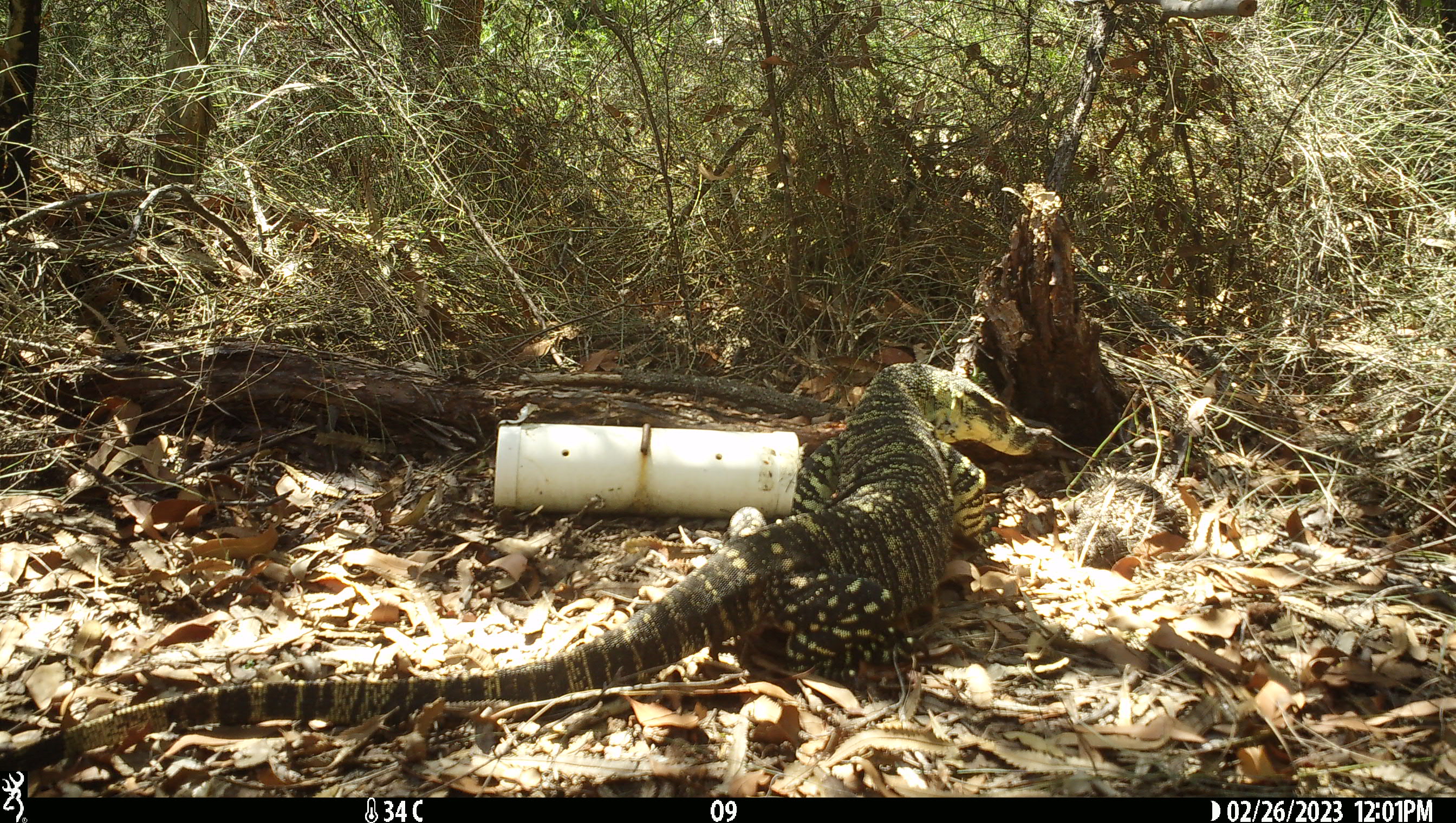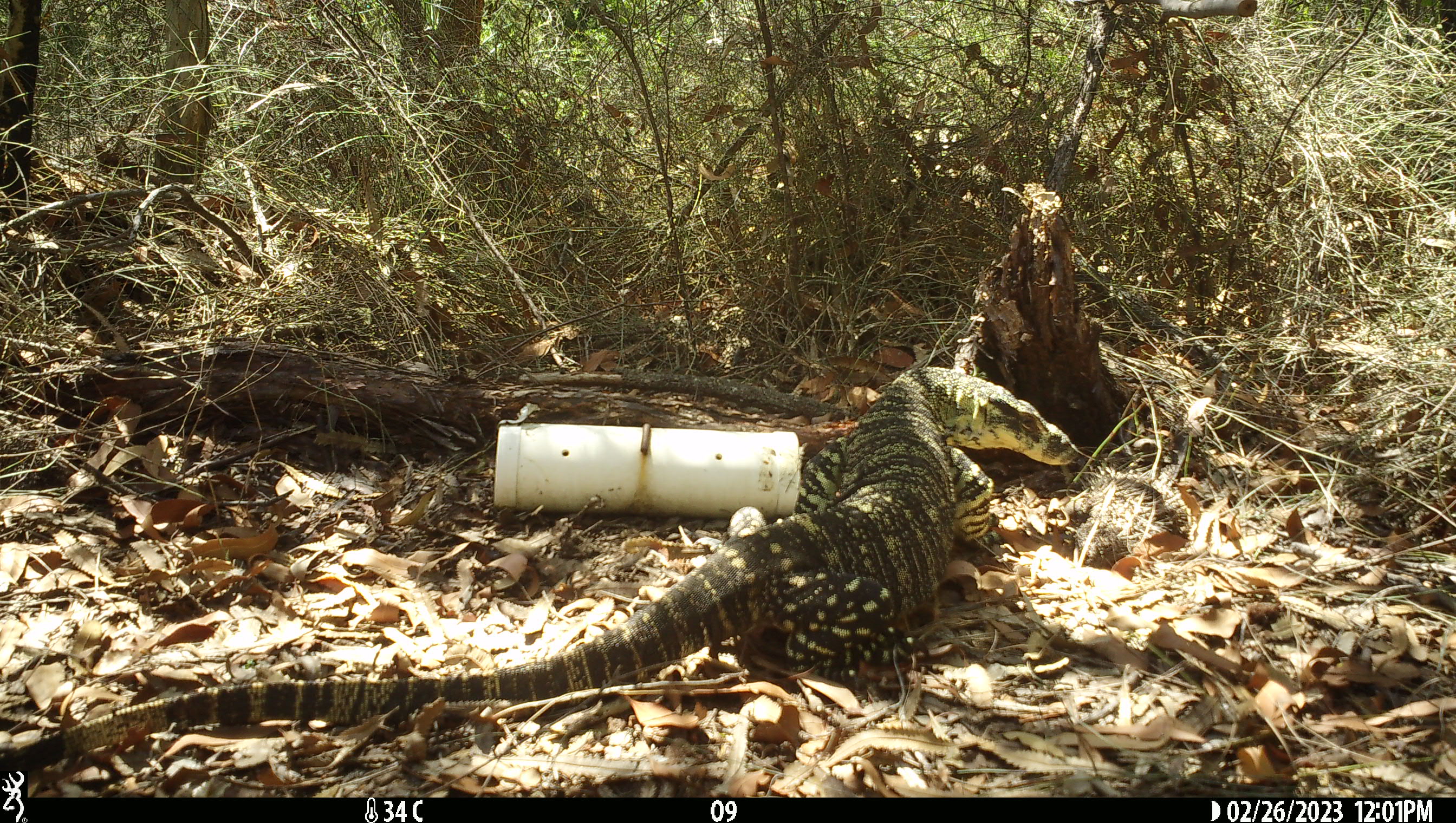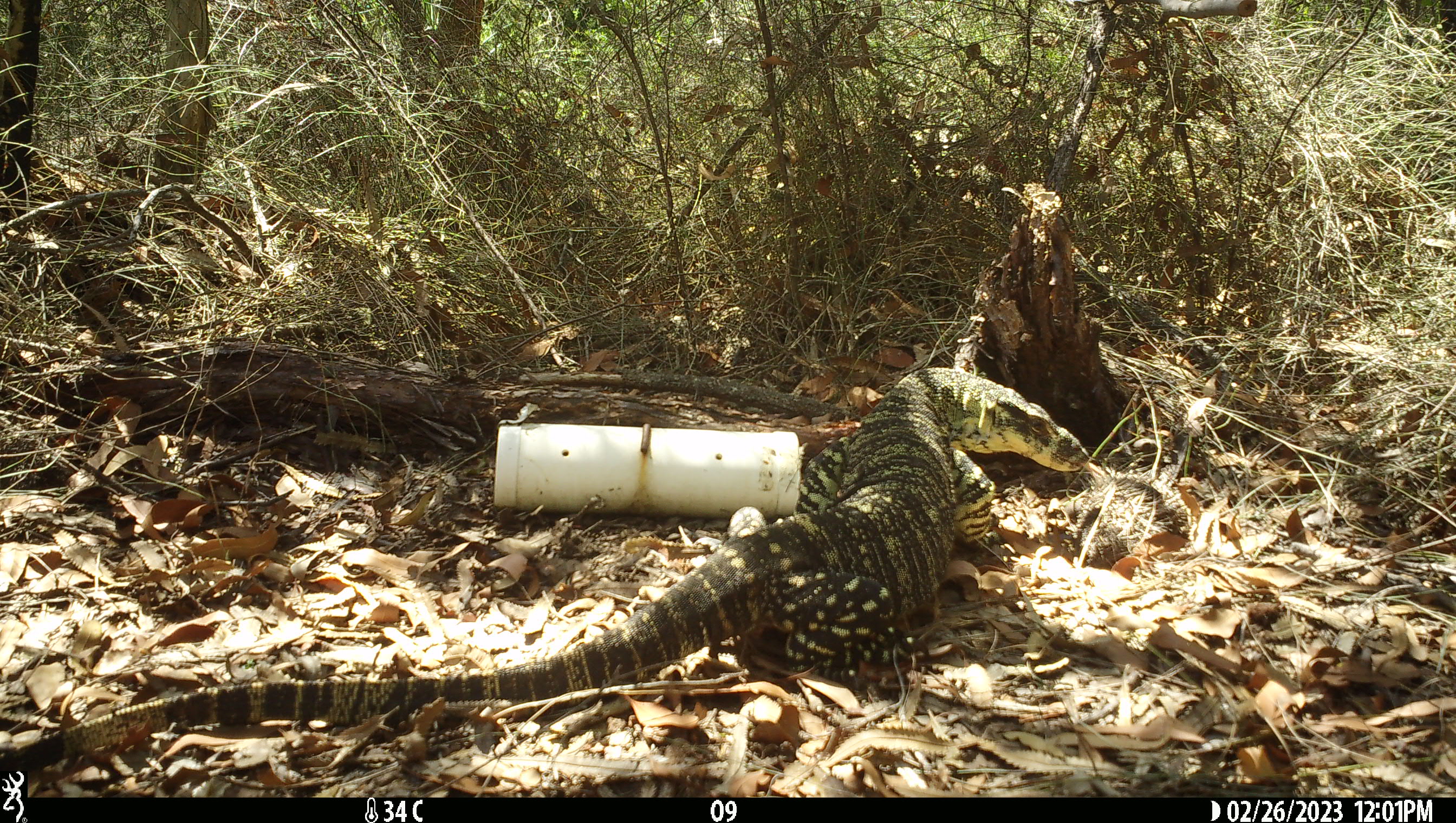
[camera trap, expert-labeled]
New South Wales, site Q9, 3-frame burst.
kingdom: Animalia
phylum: Chordata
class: Reptilia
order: Squamata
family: Varanidae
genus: Varanus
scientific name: Varanus varius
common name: lace monitor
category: goanna